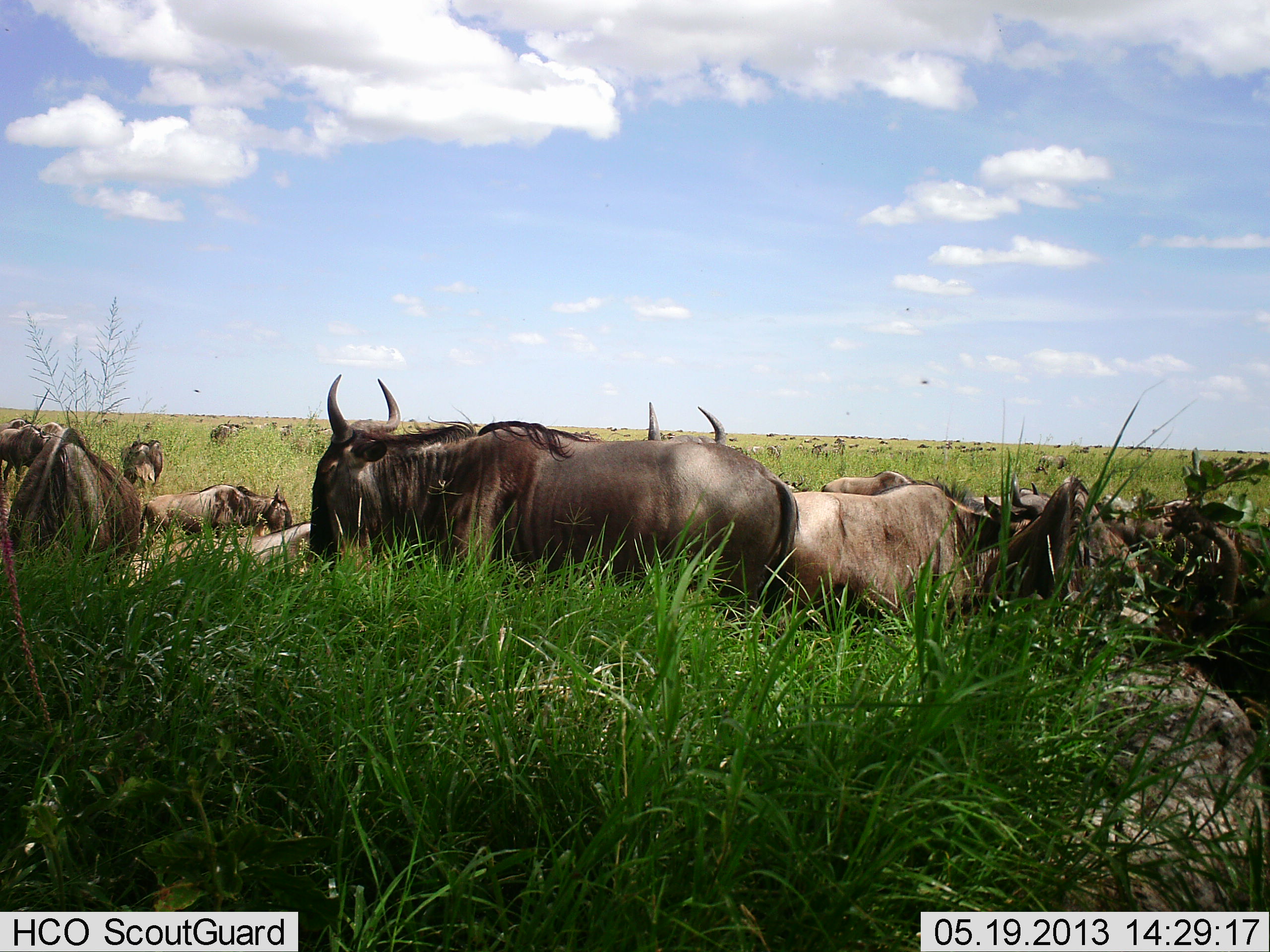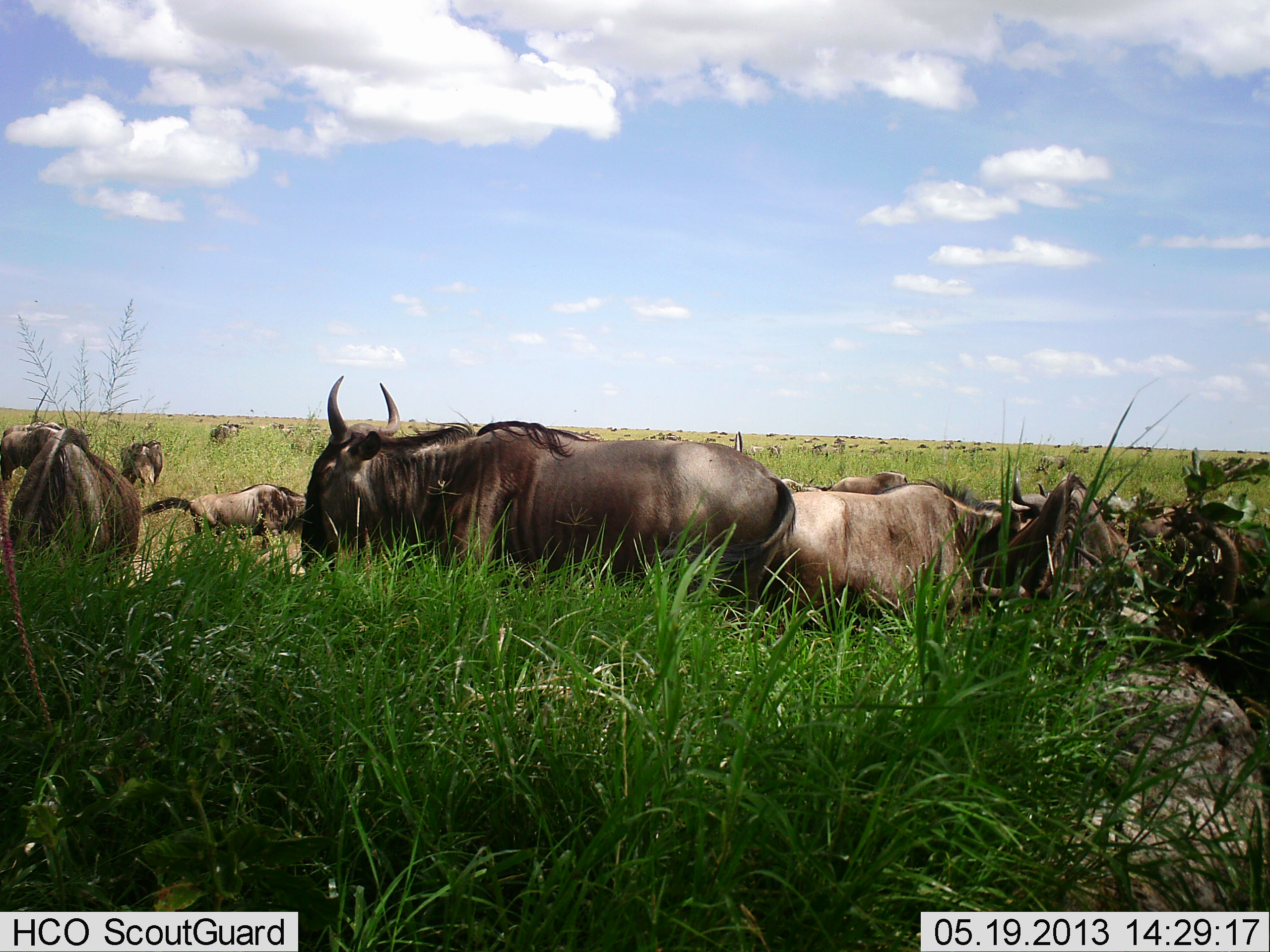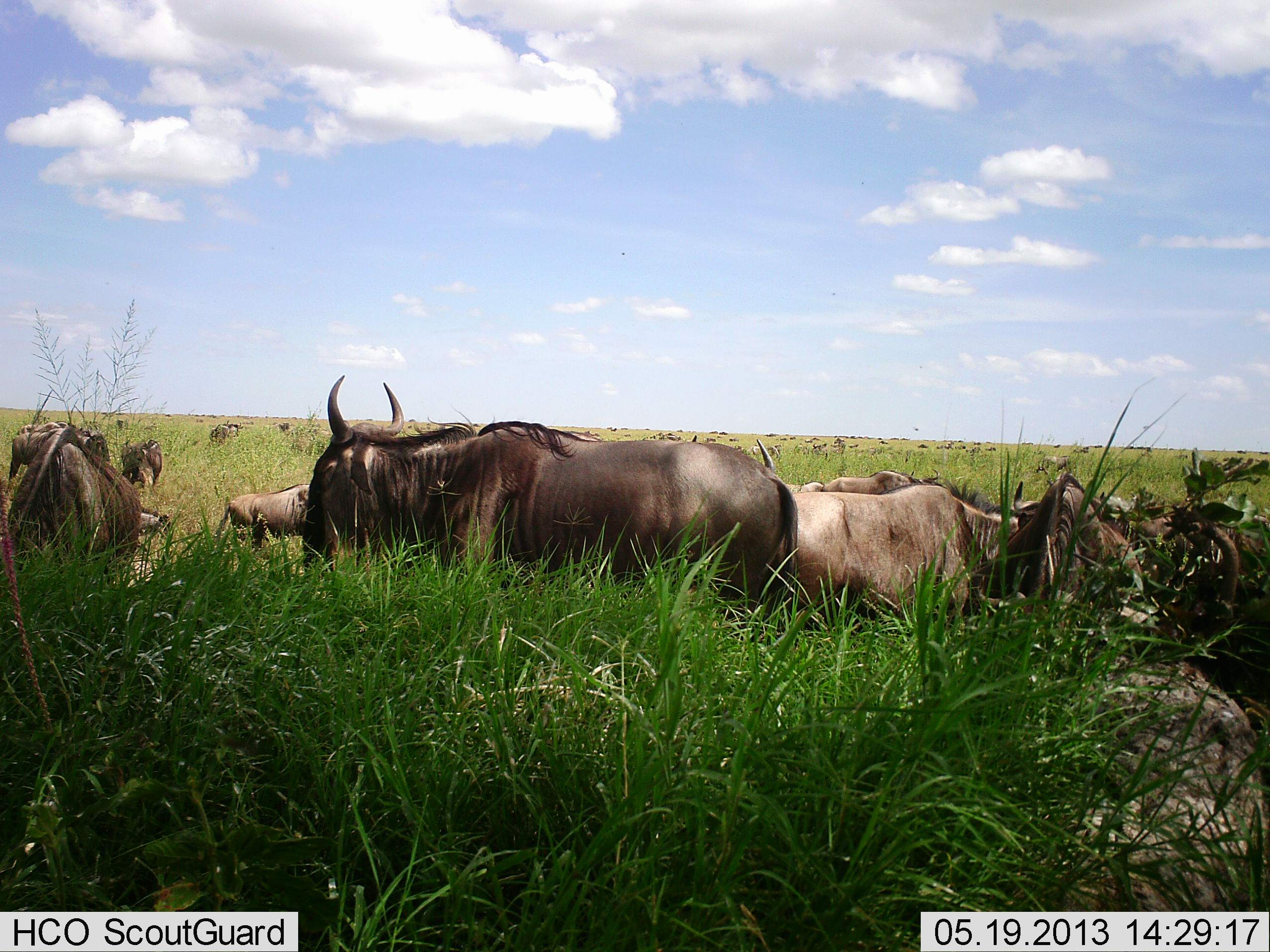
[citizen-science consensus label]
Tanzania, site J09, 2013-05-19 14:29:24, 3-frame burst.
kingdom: Animalia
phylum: Chordata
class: Mammalia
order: Artiodactyla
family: Bovidae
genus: Connochaetes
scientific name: Connochaetes taurinus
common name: blue wildebeest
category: wildebeest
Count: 11-50.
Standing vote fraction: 73%.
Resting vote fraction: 45%.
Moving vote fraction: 55%.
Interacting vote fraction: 0%.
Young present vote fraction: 9%.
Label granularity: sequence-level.